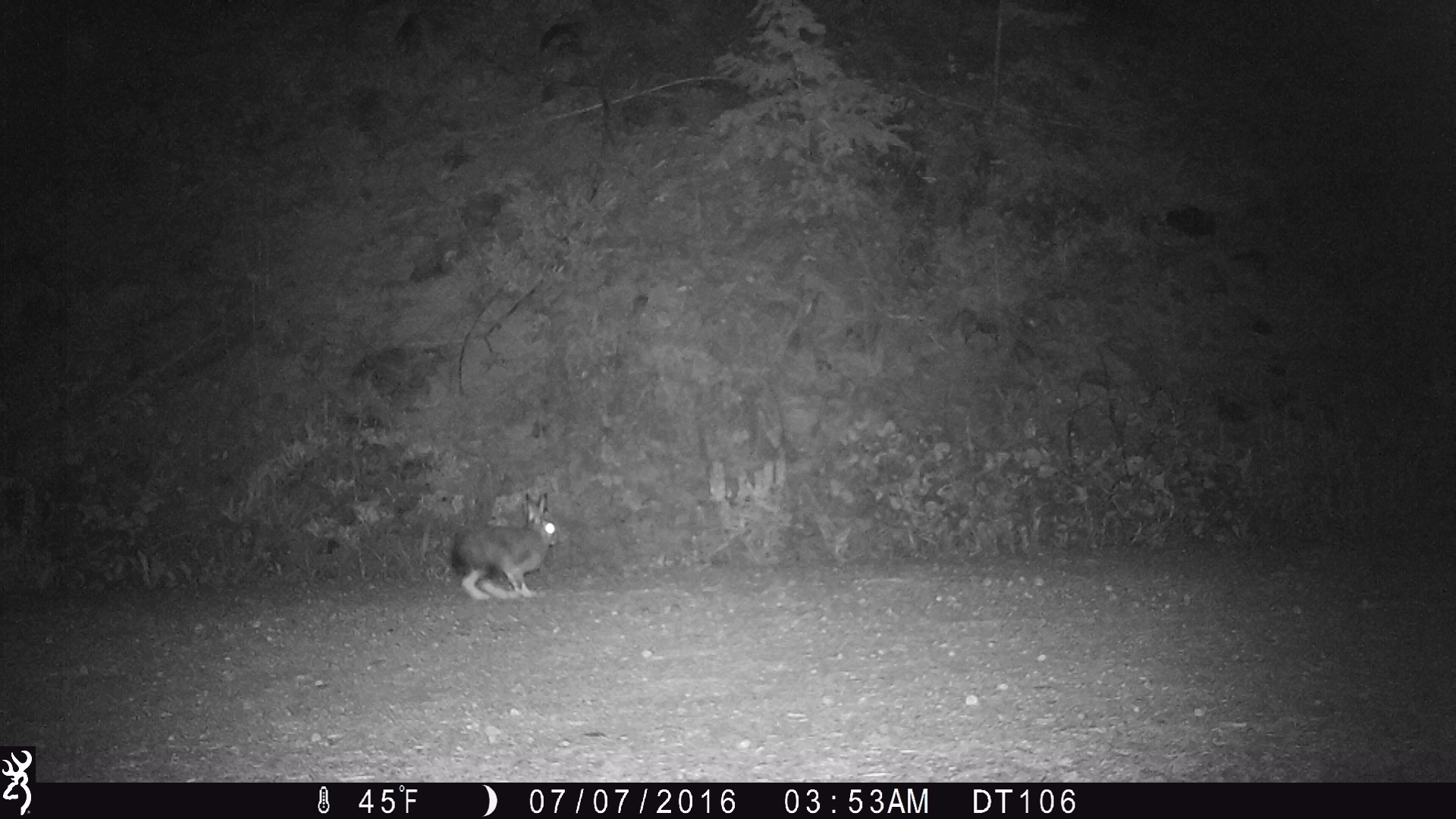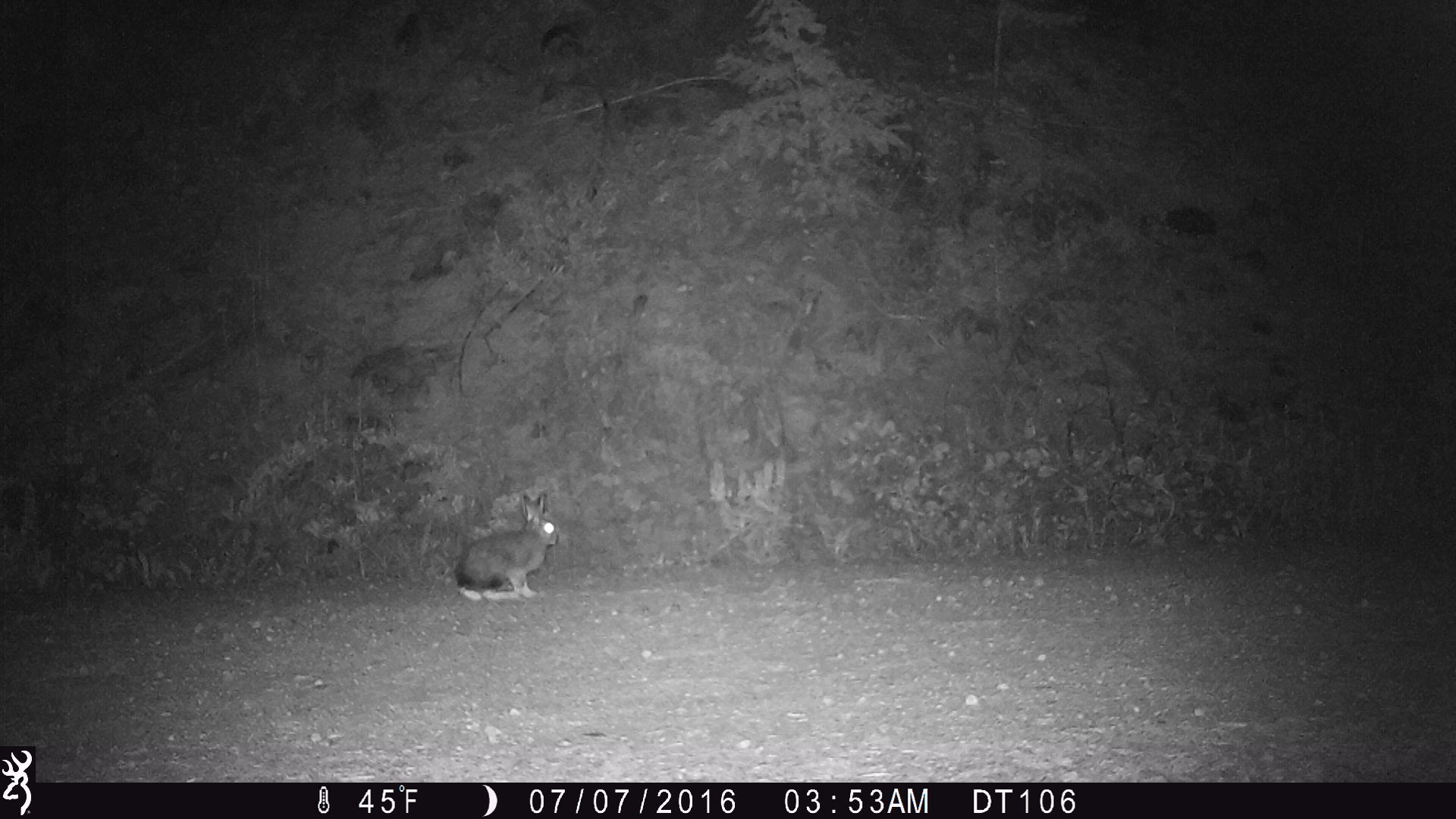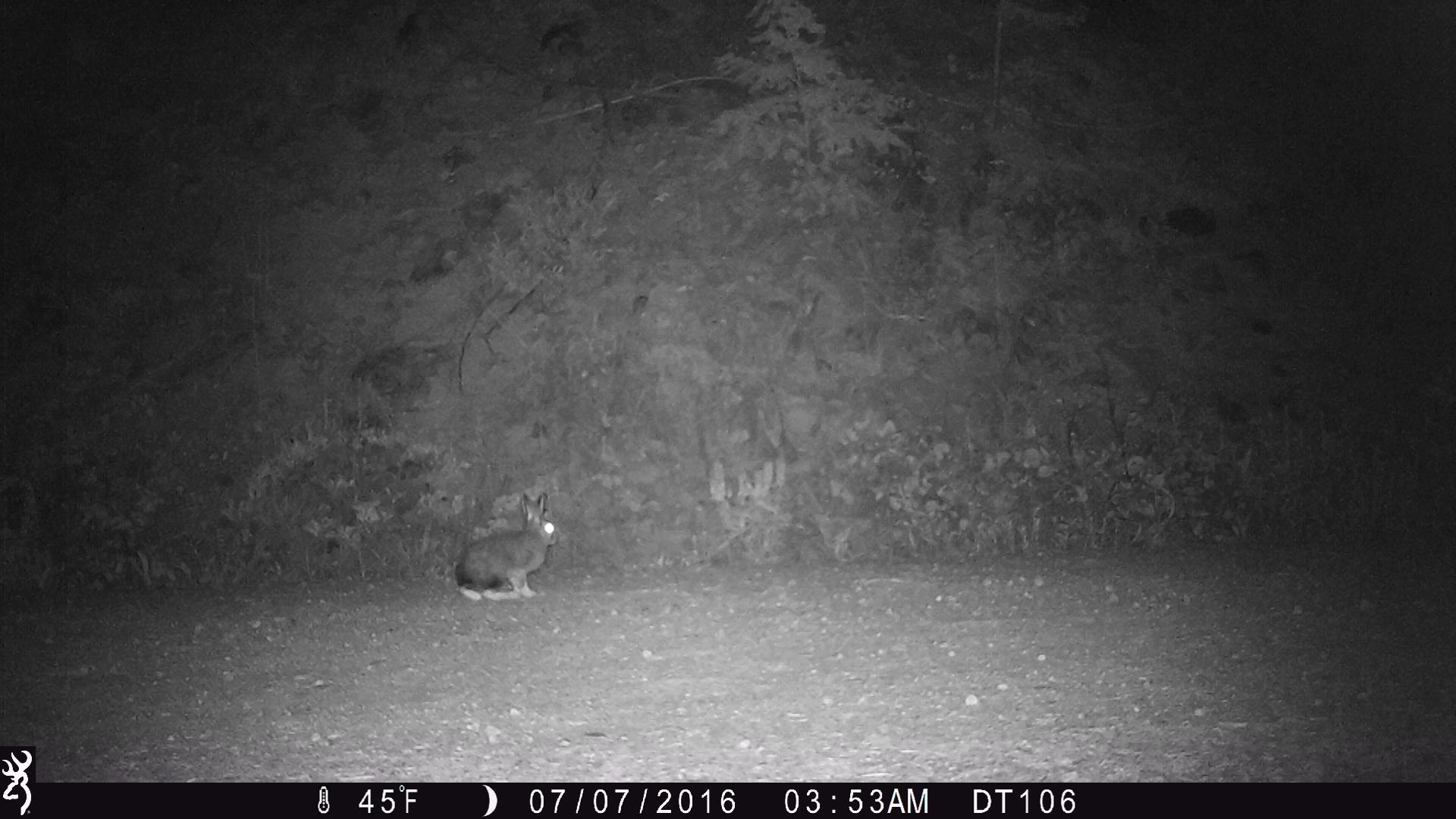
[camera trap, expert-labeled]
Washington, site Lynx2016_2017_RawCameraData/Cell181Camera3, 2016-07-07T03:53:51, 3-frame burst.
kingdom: Animalia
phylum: Chordata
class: Mammalia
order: Lagomorpha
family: Leporidae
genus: Lepus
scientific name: Lepus americanus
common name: snowshoe hare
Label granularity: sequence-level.